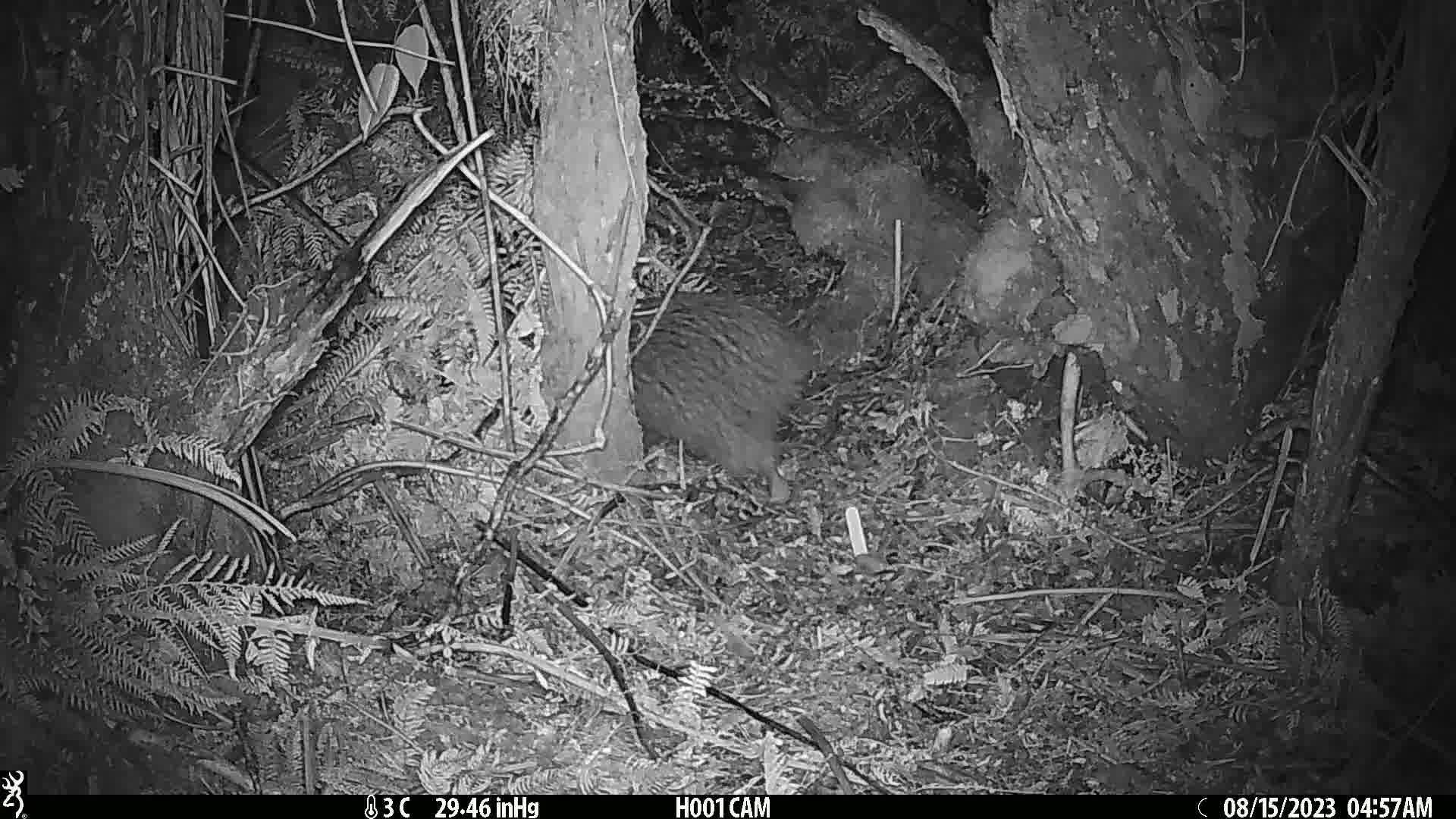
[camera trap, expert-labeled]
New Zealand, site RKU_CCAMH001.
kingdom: Animalia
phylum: Chordata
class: Aves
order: Apterygiformes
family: Apterygidae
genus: Apteryx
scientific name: Apteryx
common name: kiwi